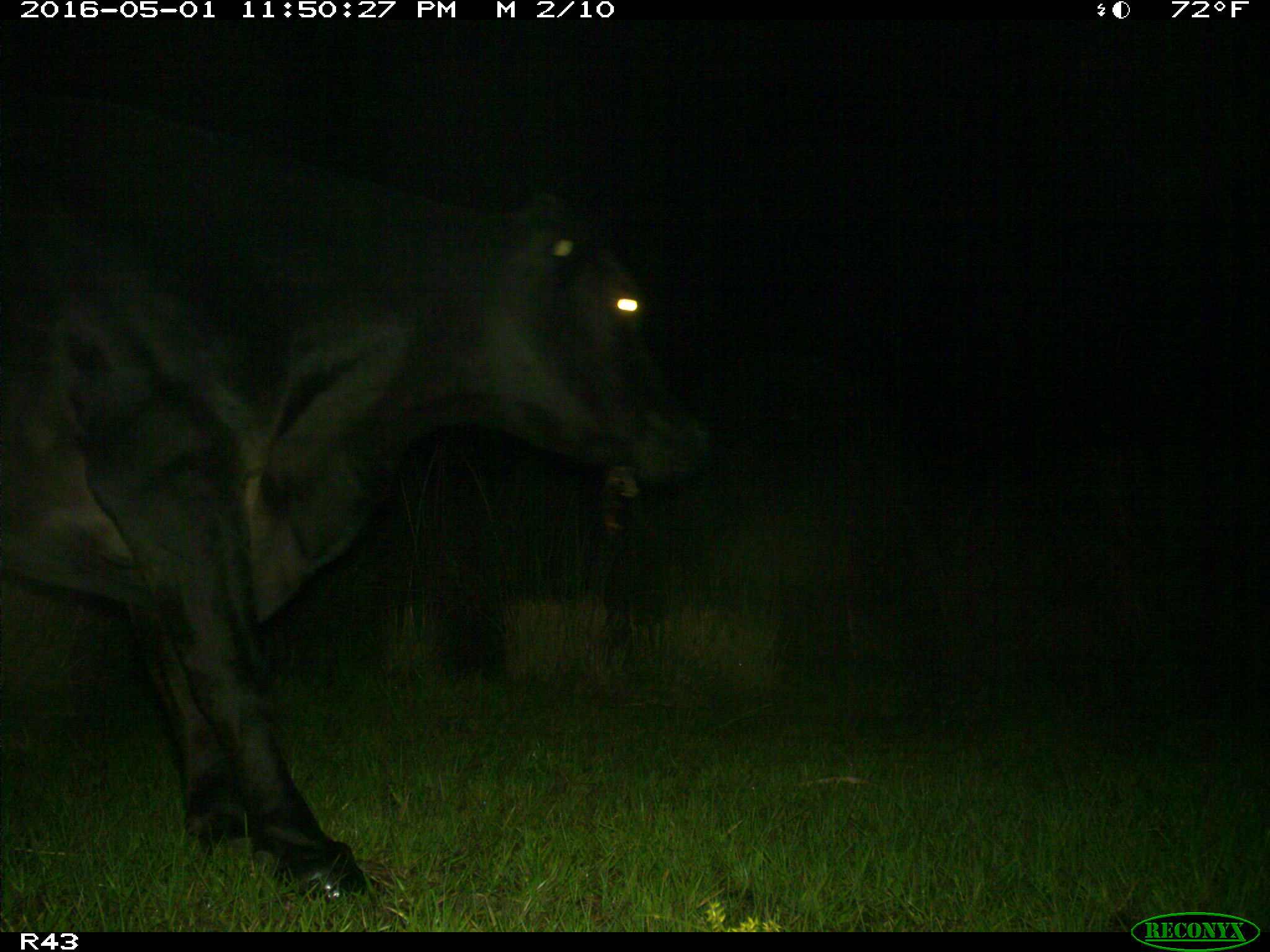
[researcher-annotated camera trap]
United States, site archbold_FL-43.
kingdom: Animalia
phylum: Chordata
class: Mammalia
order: Artiodactyla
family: Bovidae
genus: Bos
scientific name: Bos taurus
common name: domestic cow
Bos taurus (domestic cow).